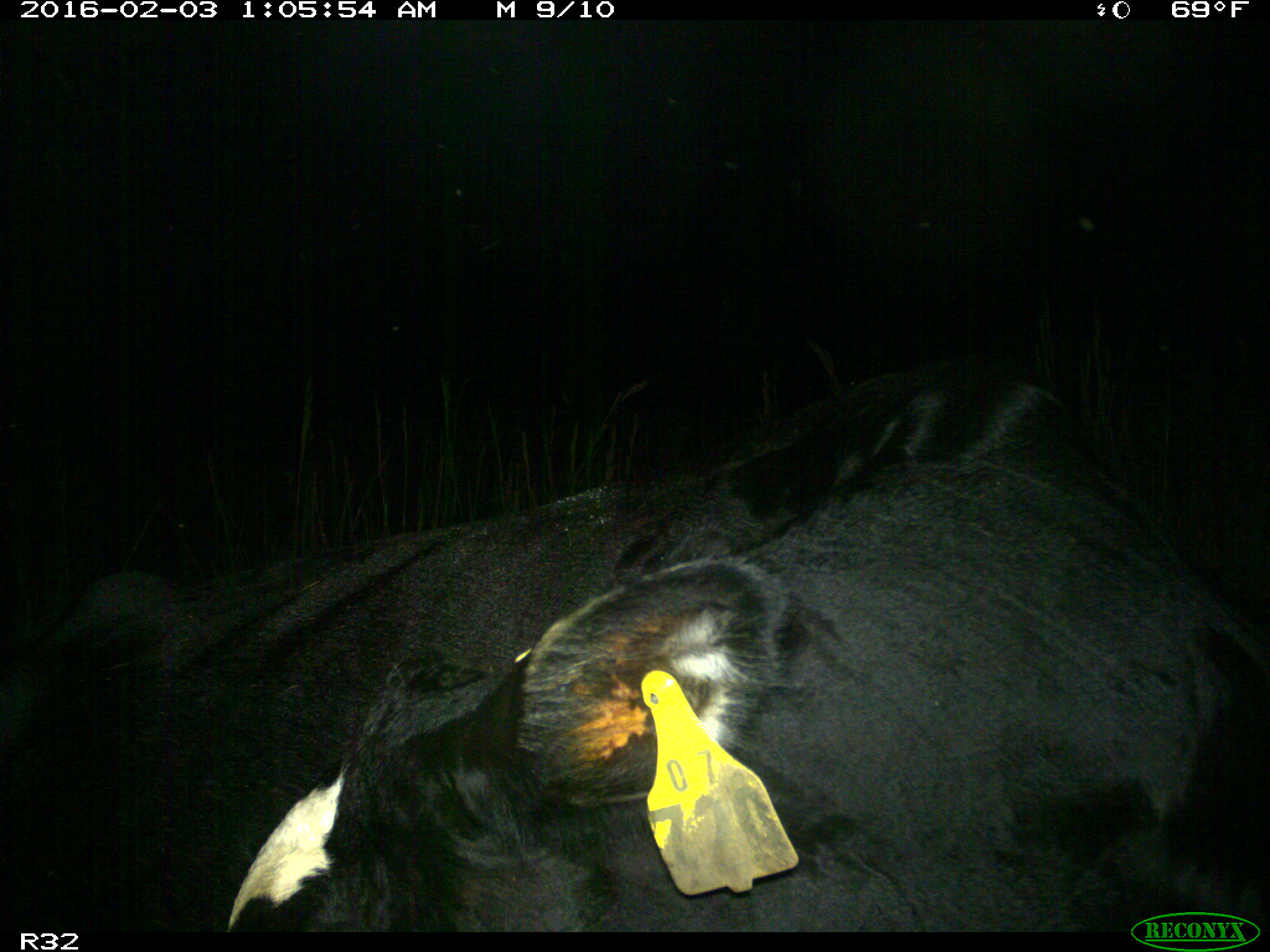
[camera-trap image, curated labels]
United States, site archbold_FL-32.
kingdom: Animalia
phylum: Chordata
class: Mammalia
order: Artiodactyla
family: Bovidae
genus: Bos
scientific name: Bos taurus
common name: domestic cow